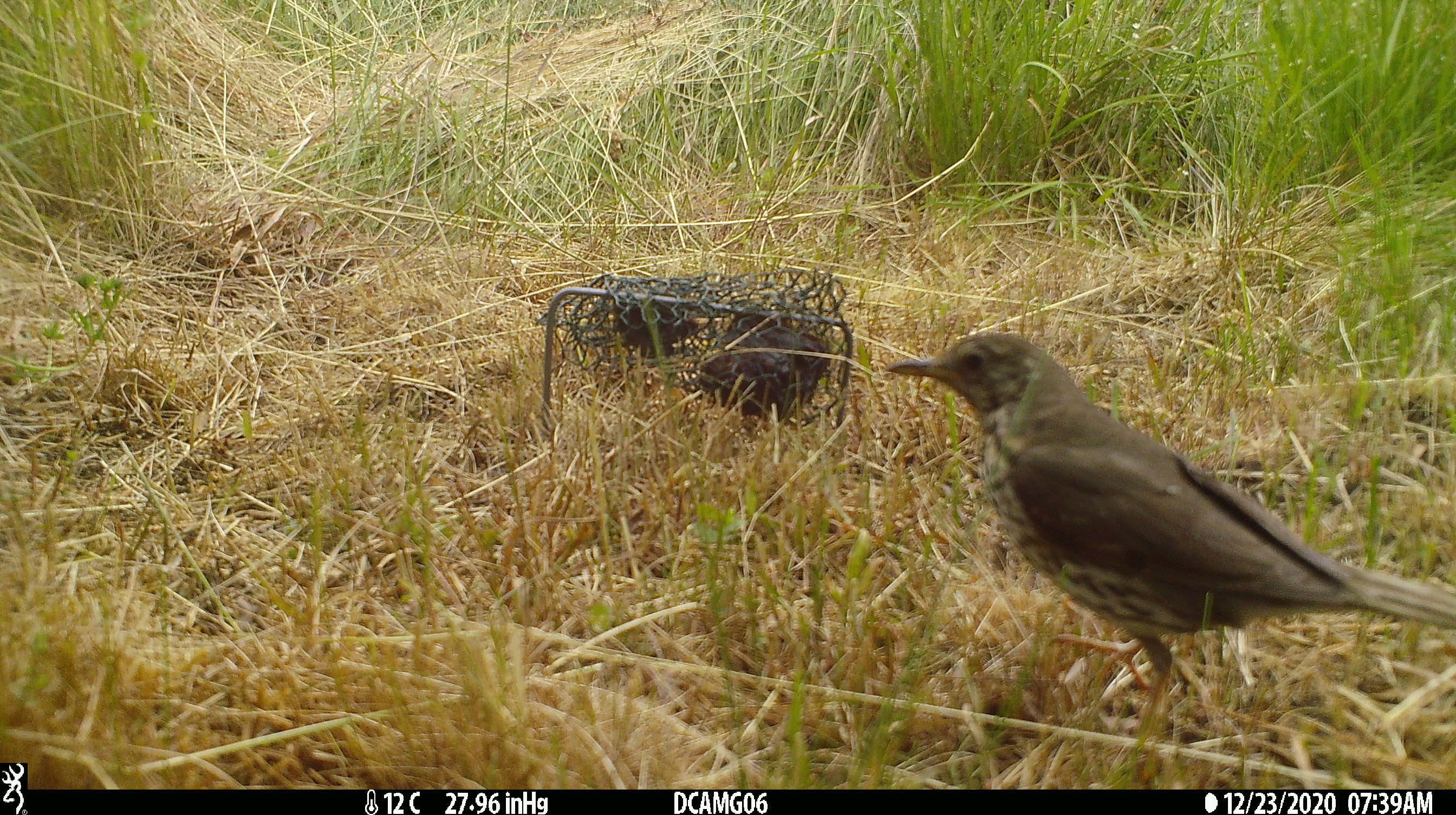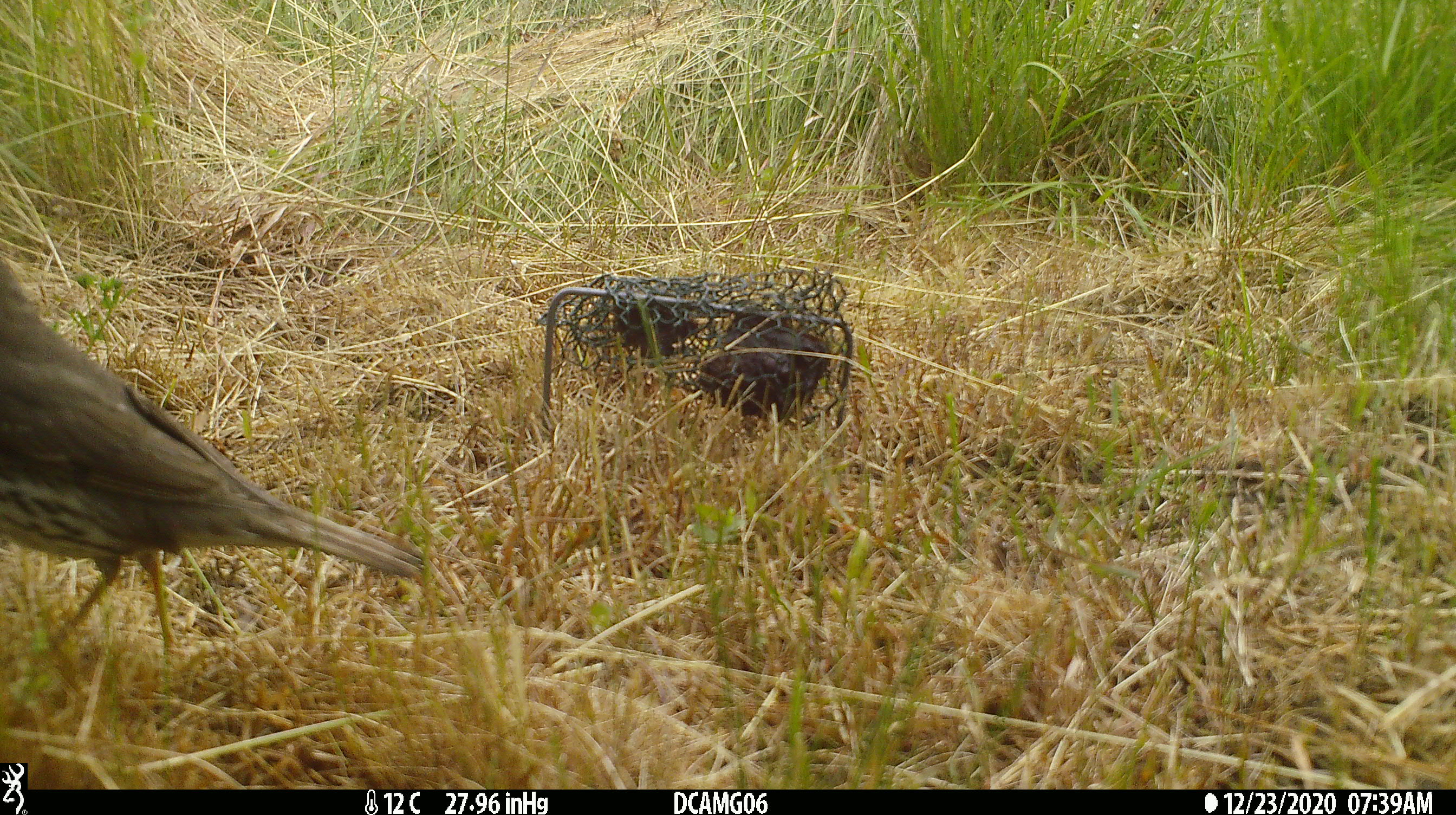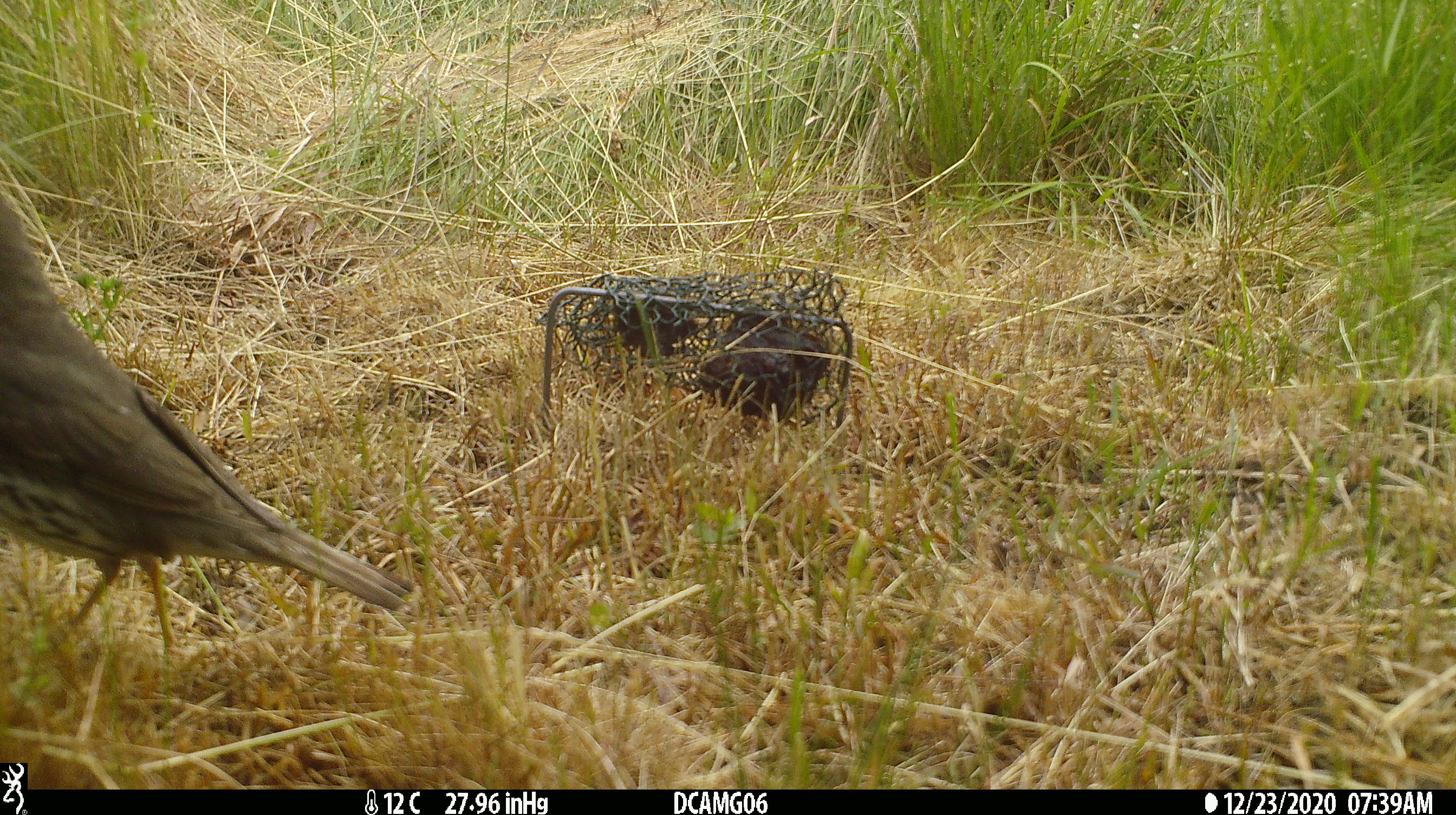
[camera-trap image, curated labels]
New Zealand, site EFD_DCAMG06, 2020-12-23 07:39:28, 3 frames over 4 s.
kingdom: Animalia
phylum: Chordata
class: Aves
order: Passeriformes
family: Turdidae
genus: Turdus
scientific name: Turdus philomelos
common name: song thrush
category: thrush